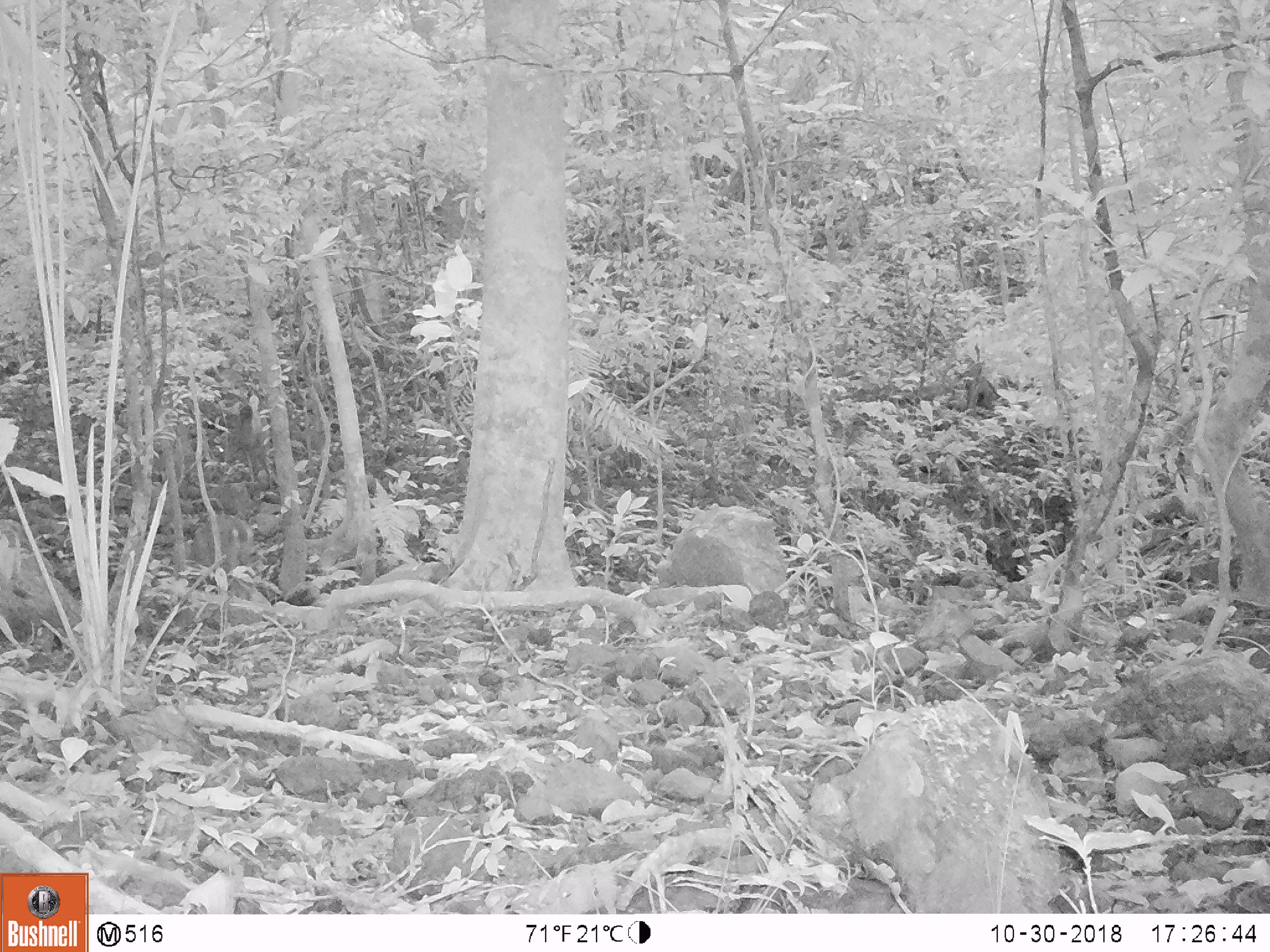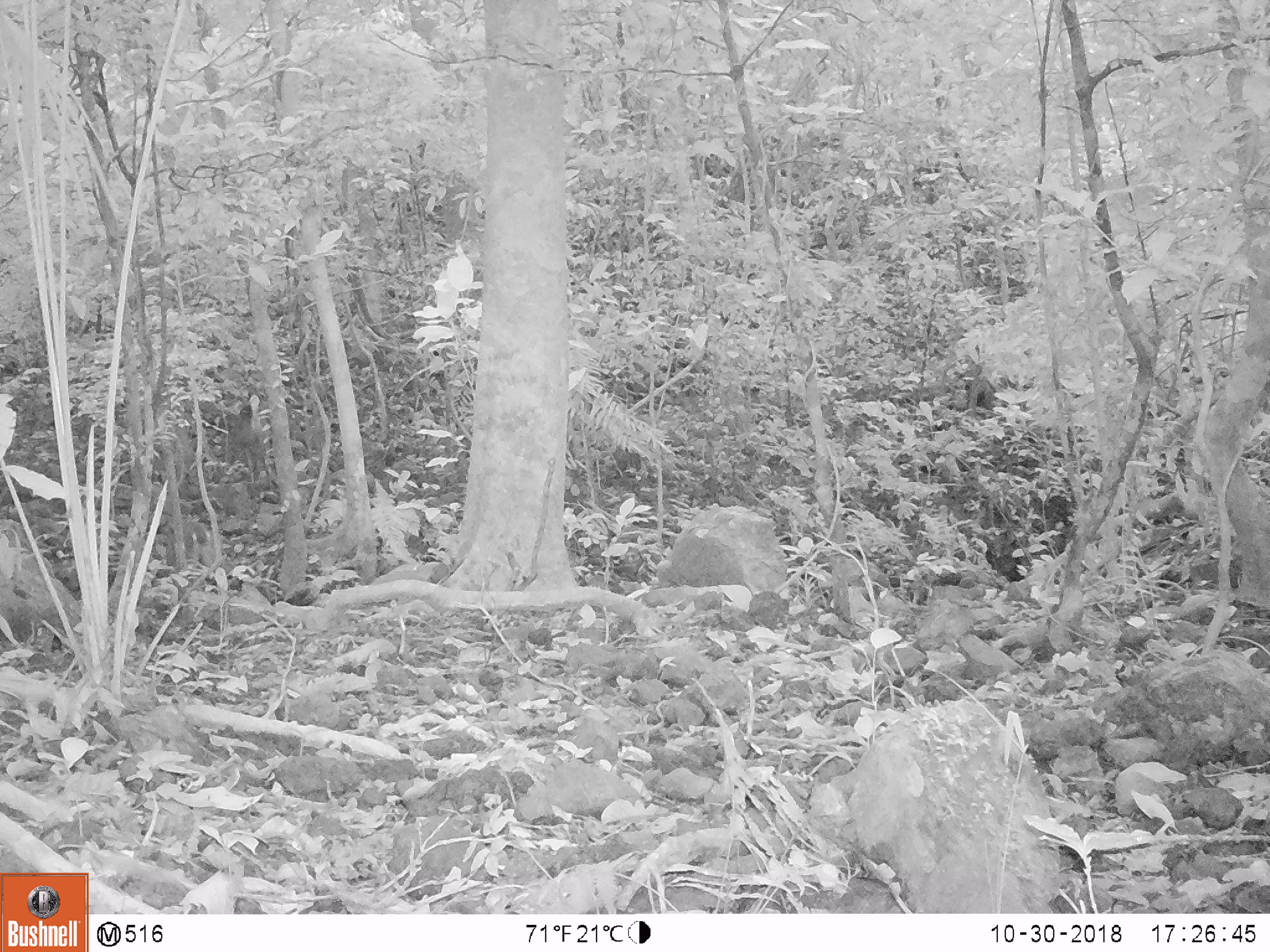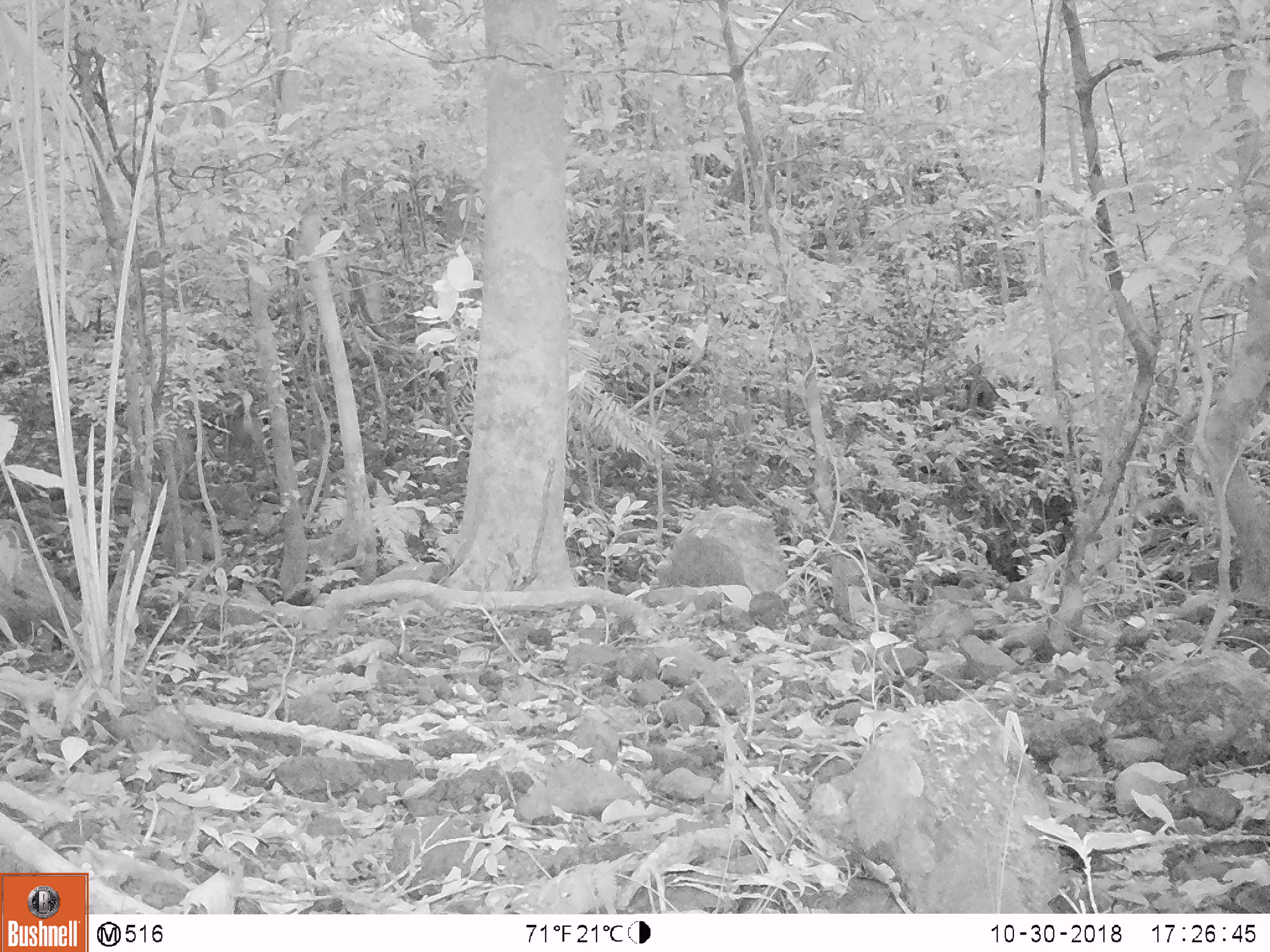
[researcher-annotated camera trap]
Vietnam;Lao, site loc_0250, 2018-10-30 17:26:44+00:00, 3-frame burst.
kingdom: Animalia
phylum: Chordata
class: Mammalia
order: Artiodactyla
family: Cervidae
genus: Muntiacus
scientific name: Muntiacus vuquangensis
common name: large-antlered muntjac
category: large antlered muntjac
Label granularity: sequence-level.